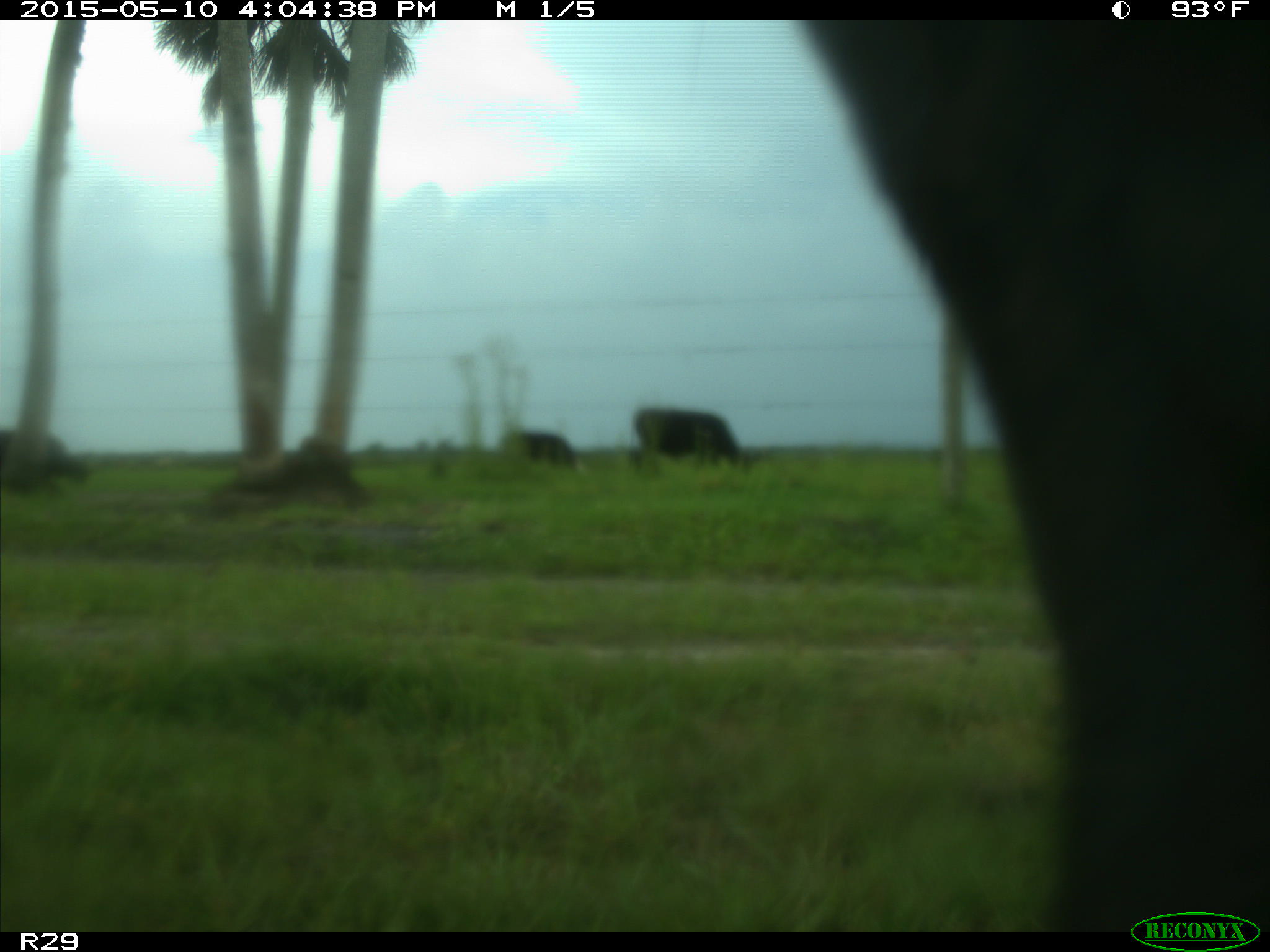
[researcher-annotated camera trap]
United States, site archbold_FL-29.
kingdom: Animalia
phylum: Chordata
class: Mammalia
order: Artiodactyla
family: Bovidae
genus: Bos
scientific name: Bos taurus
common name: domestic cow